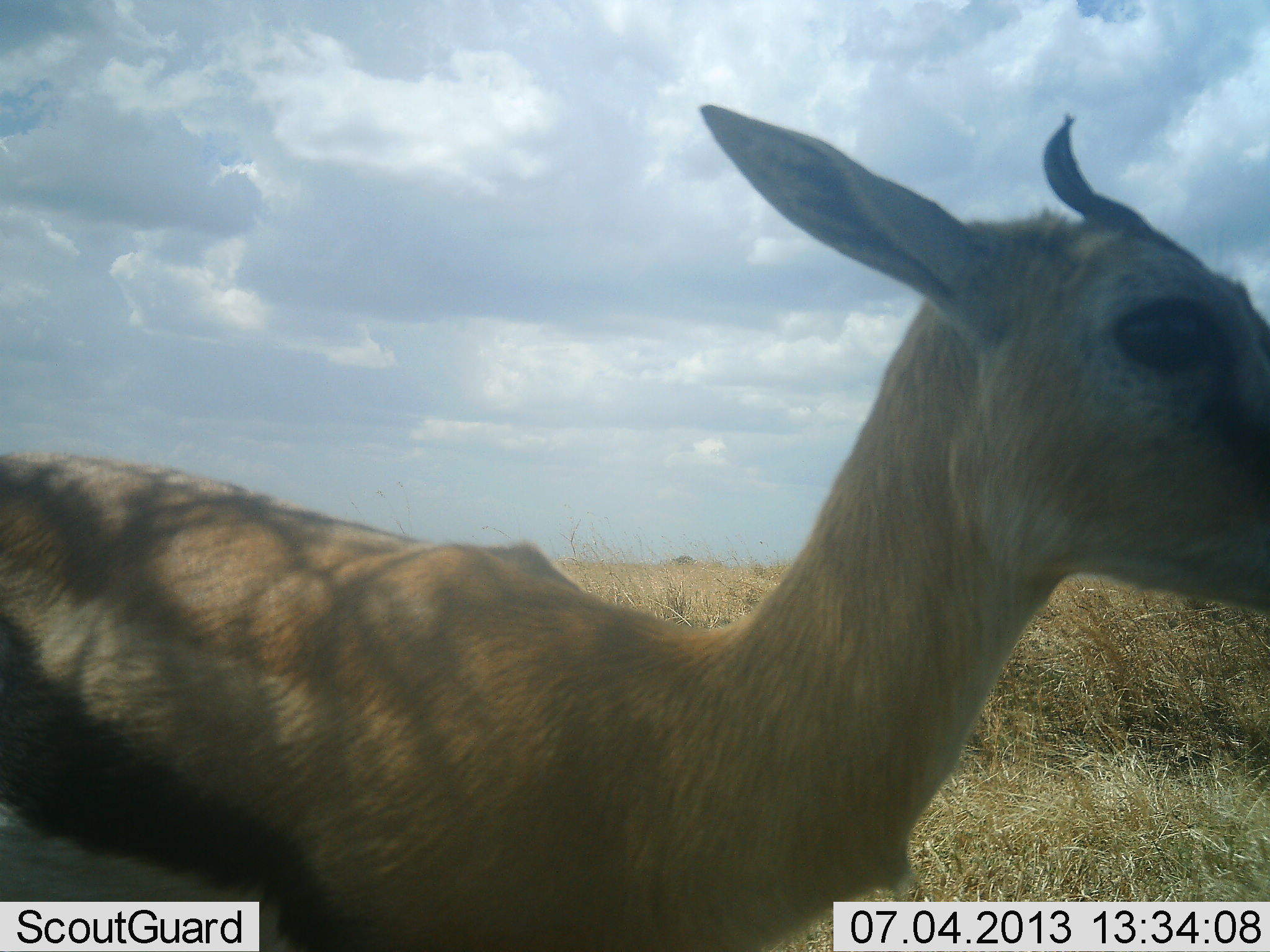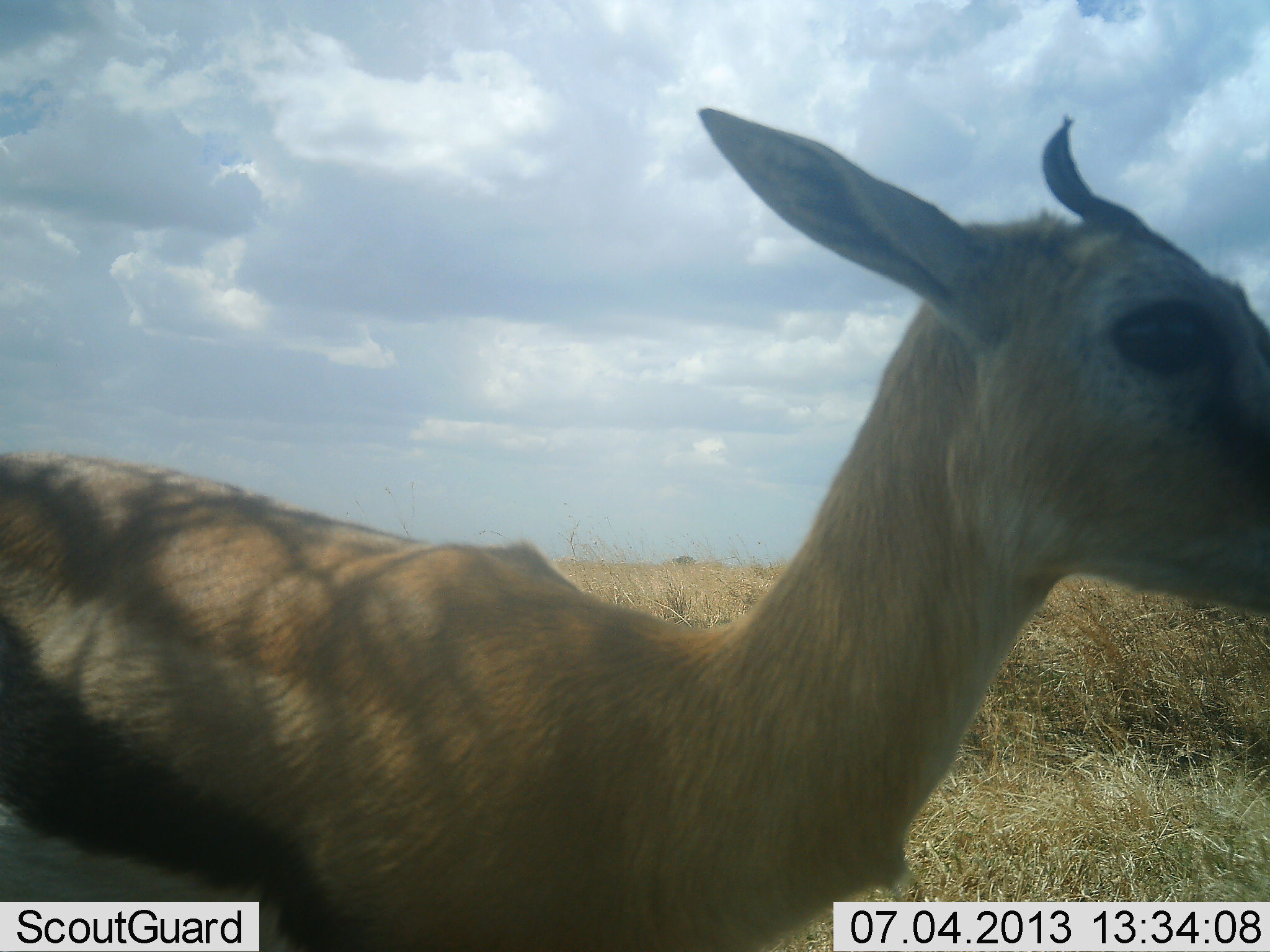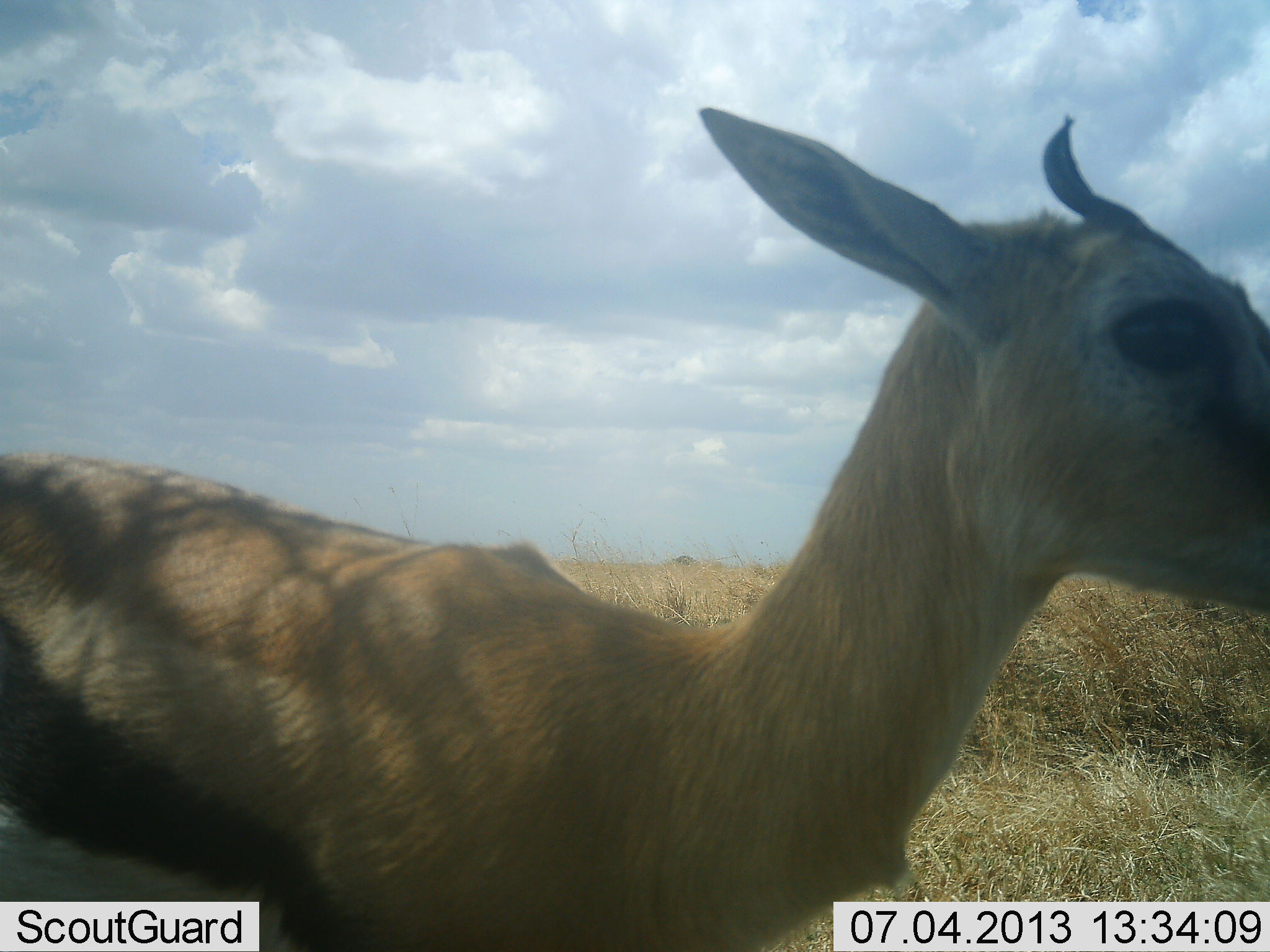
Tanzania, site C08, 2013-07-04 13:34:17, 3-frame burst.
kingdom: Animalia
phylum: Chordata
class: Mammalia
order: Artiodactyla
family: Bovidae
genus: Eudorcas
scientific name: Eudorcas thomsonii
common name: thomson's gazelle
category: gazellethomsons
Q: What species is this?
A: Gazellethomsons (thomson's gazelle) (Eudorcas thomsonii).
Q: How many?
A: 1.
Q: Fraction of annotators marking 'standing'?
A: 100%.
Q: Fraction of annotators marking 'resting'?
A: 0%.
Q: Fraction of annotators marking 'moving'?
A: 0%.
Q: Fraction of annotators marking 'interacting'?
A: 0%.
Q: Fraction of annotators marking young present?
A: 10%.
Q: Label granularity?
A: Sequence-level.